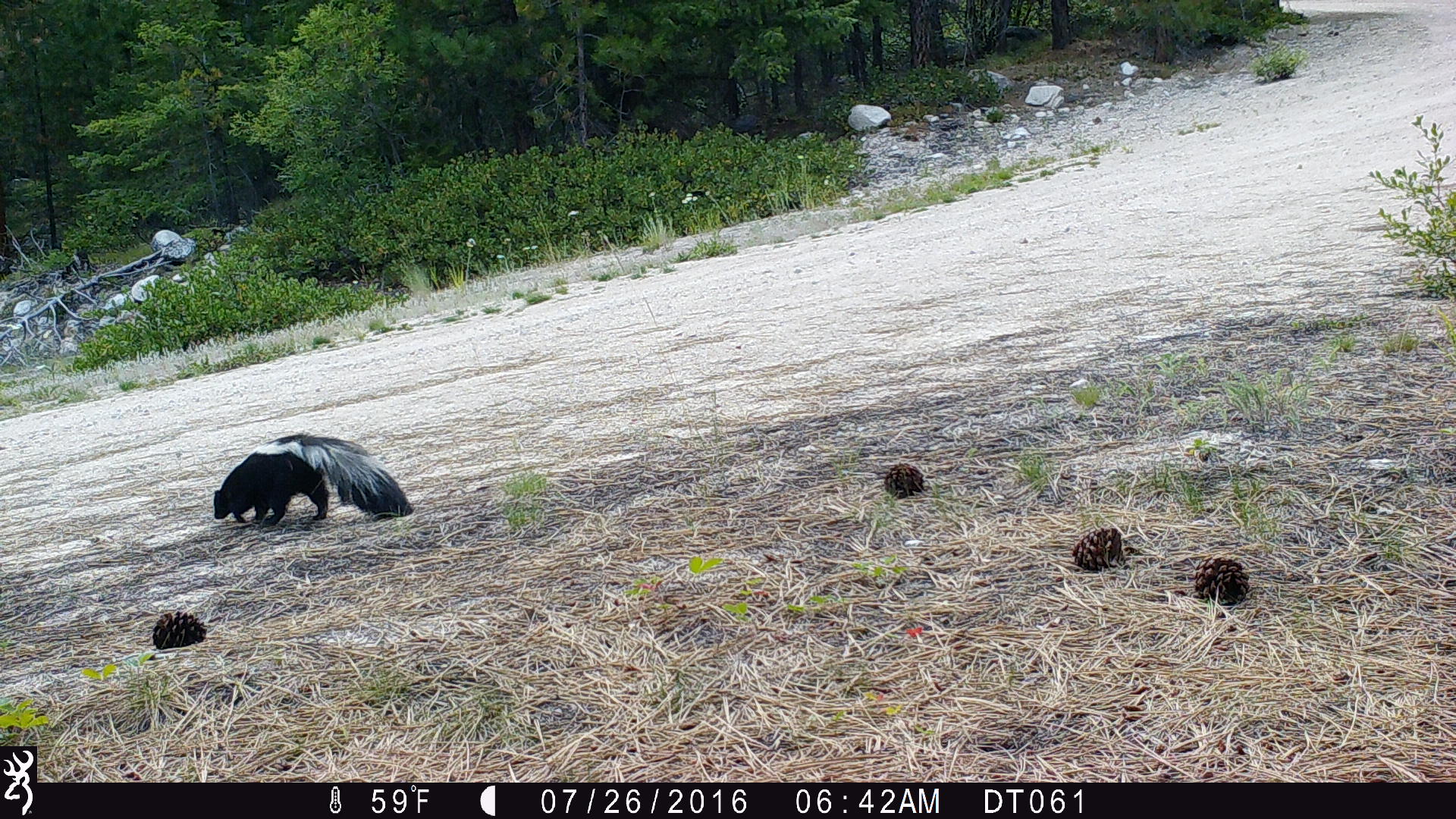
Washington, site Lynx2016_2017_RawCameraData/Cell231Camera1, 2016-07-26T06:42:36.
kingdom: Animalia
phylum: Chordata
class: Mammalia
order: Carnivora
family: Mephitidae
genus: Mephitis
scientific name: Mephitis mephitis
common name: striped skunk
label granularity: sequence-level